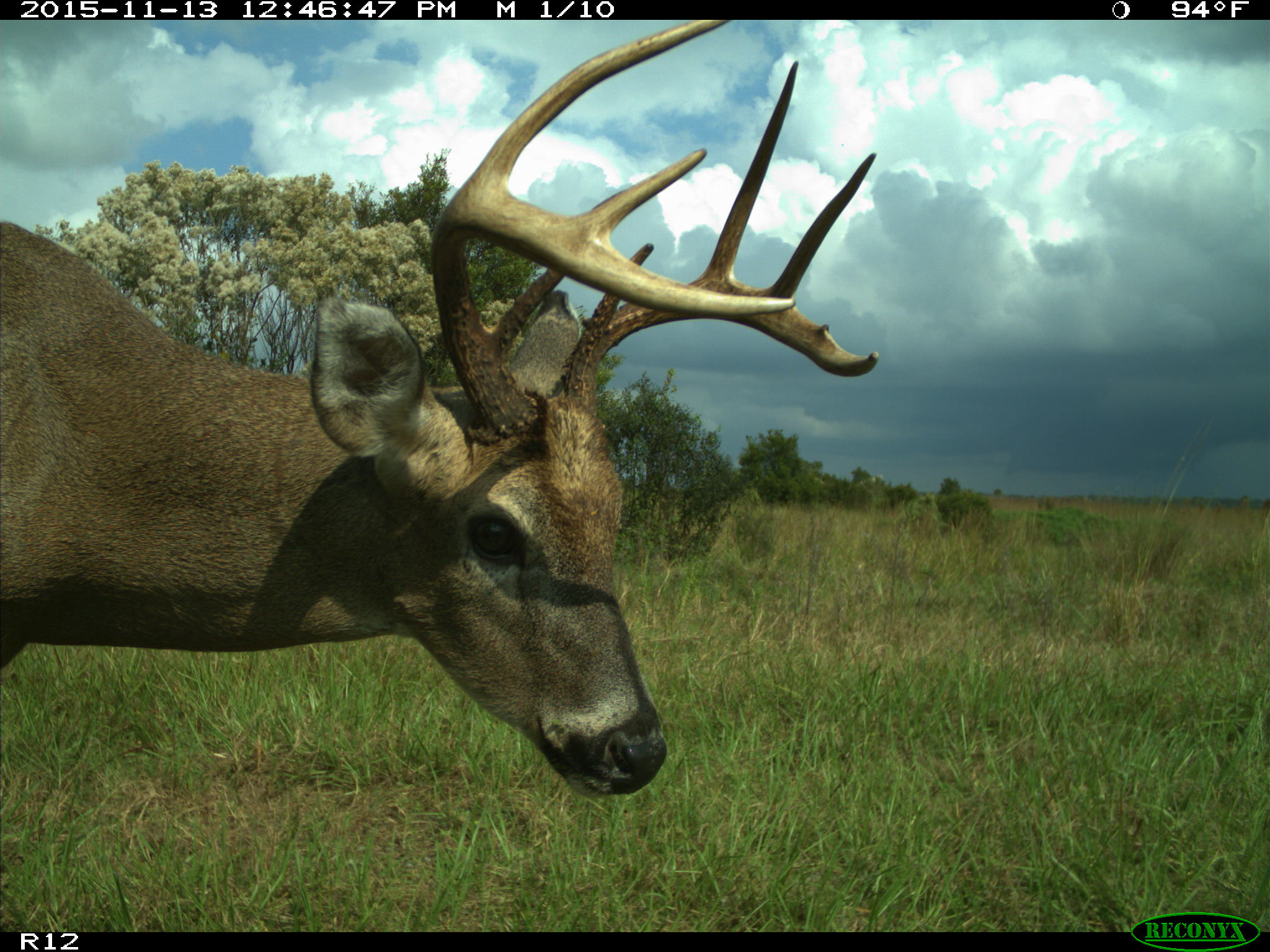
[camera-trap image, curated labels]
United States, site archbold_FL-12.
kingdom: Animalia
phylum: Chordata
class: Mammalia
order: Artiodactyla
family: Cervidae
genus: Odocoileus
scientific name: Odocoileus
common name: deer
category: unidentified deer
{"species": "unidentified deer (deer) (Odocoileus)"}